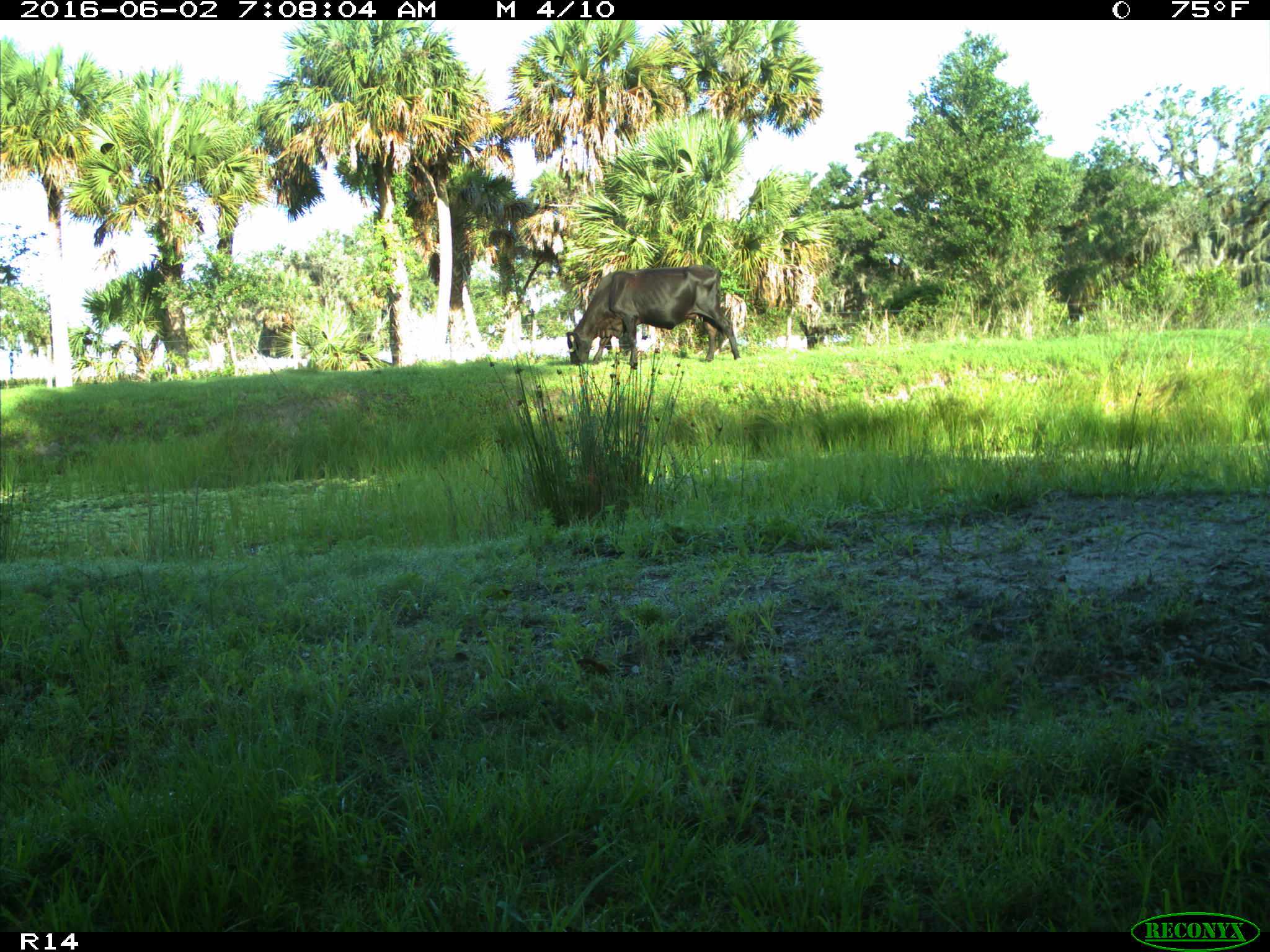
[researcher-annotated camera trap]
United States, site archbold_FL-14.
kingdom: Animalia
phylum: Chordata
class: Mammalia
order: Artiodactyla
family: Bovidae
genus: Bos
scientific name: Bos taurus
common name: domestic cow